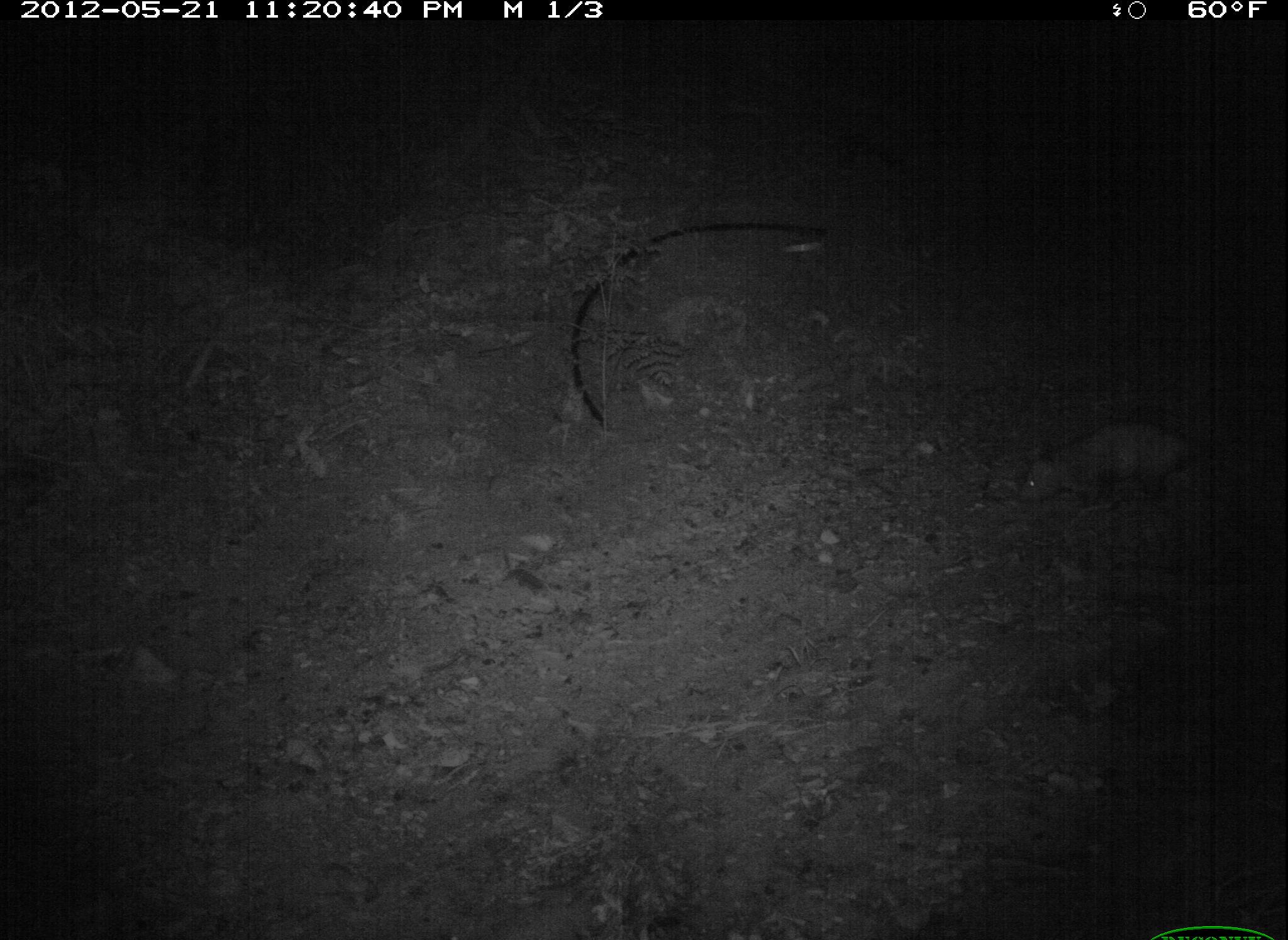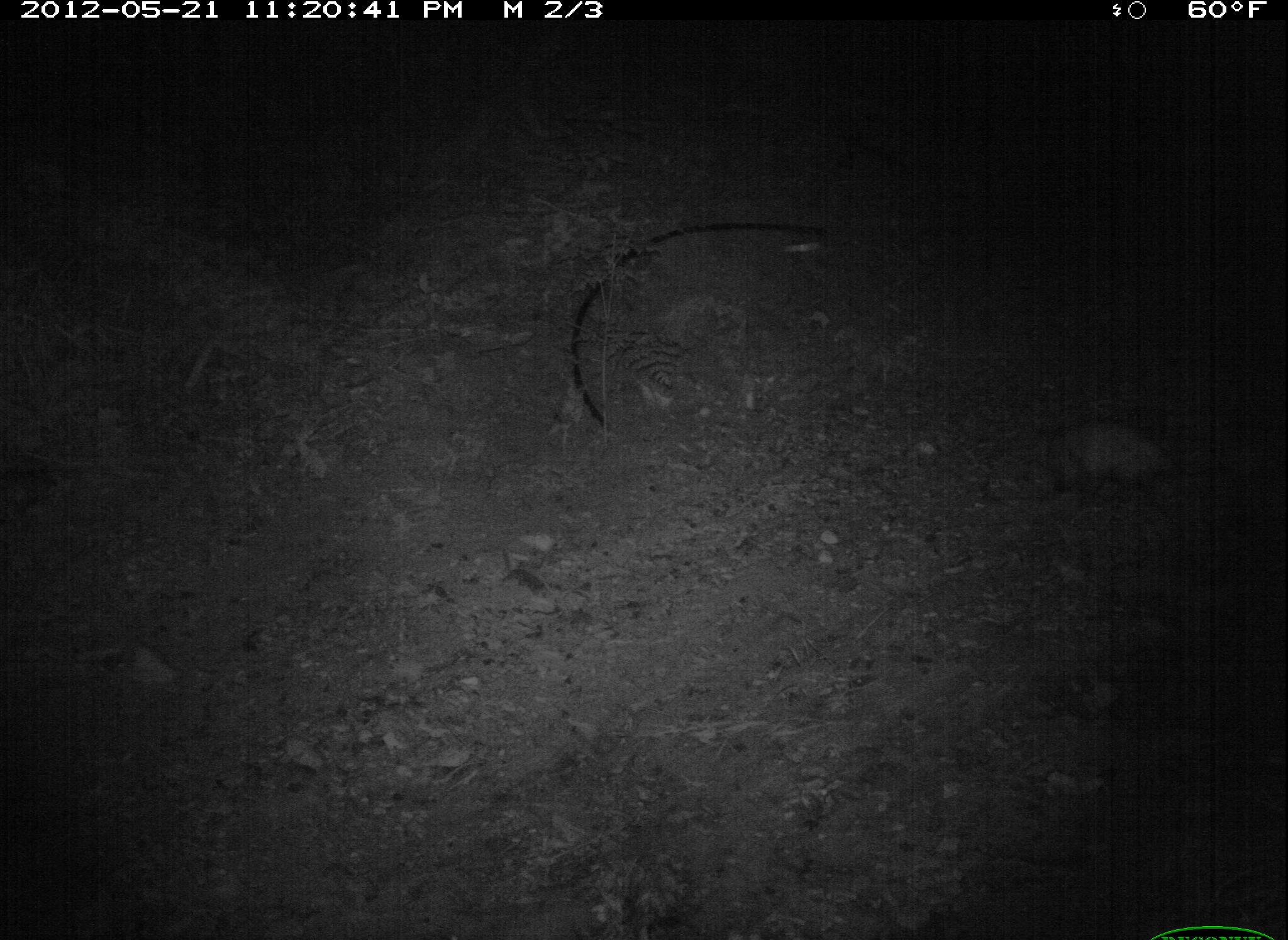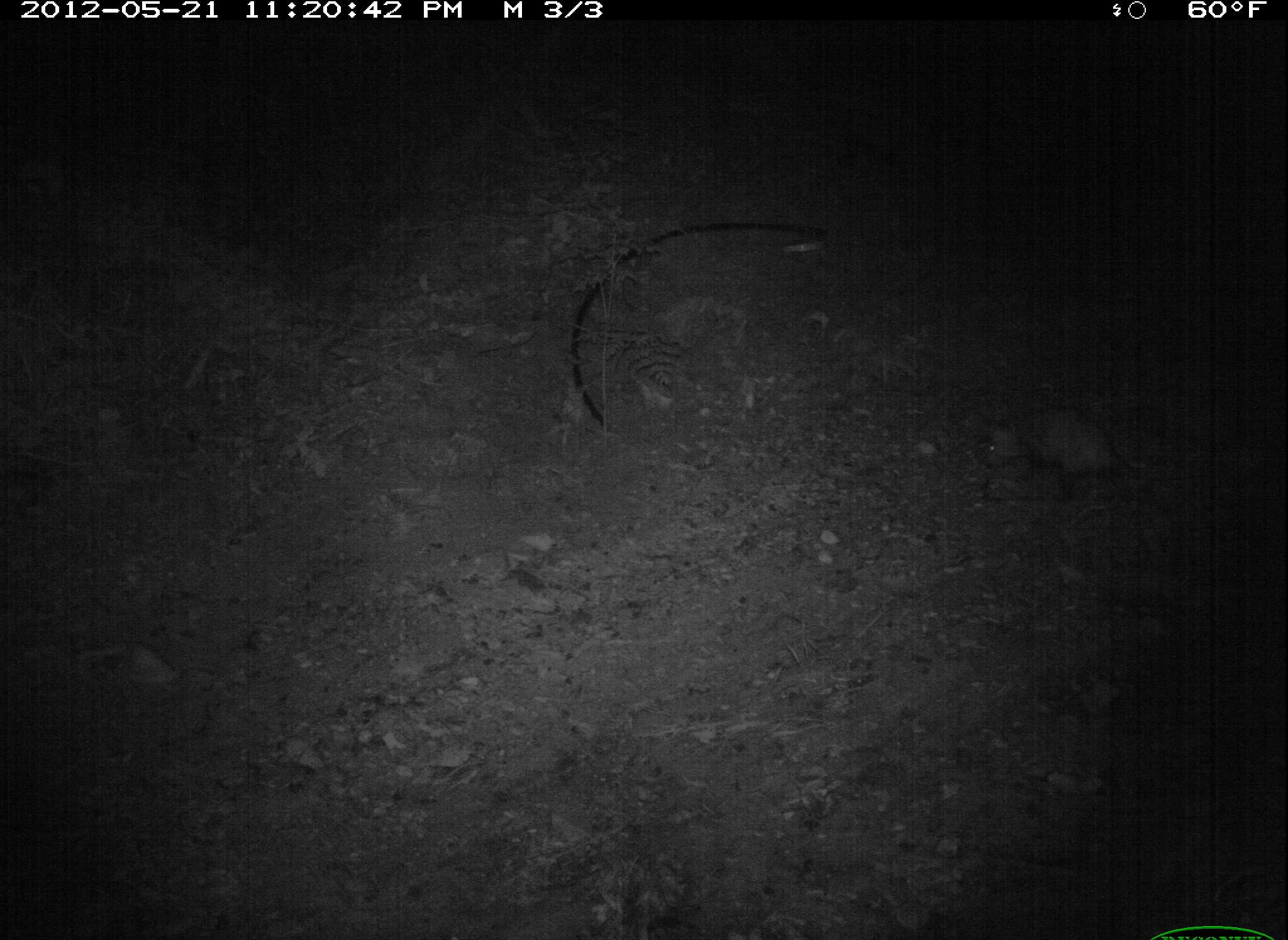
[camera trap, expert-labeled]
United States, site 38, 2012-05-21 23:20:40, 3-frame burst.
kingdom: Animalia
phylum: Chordata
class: Mammalia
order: Didelphimorphia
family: Didelphidae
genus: Didelphis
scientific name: Didelphis virginiana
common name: virginia opossum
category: opossum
Opossum (virginia opossum) (Didelphis virginiana).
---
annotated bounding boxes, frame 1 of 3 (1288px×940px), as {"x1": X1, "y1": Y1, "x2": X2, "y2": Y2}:
opossum: {"x1": 1004, "y1": 403, "x2": 1231, "y2": 518}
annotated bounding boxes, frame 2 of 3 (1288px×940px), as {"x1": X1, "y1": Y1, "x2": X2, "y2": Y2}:
opossum: {"x1": 995, "y1": 417, "x2": 1203, "y2": 501}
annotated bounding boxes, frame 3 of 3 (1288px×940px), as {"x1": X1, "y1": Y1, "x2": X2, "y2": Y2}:
opossum: {"x1": 960, "y1": 393, "x2": 1159, "y2": 507}